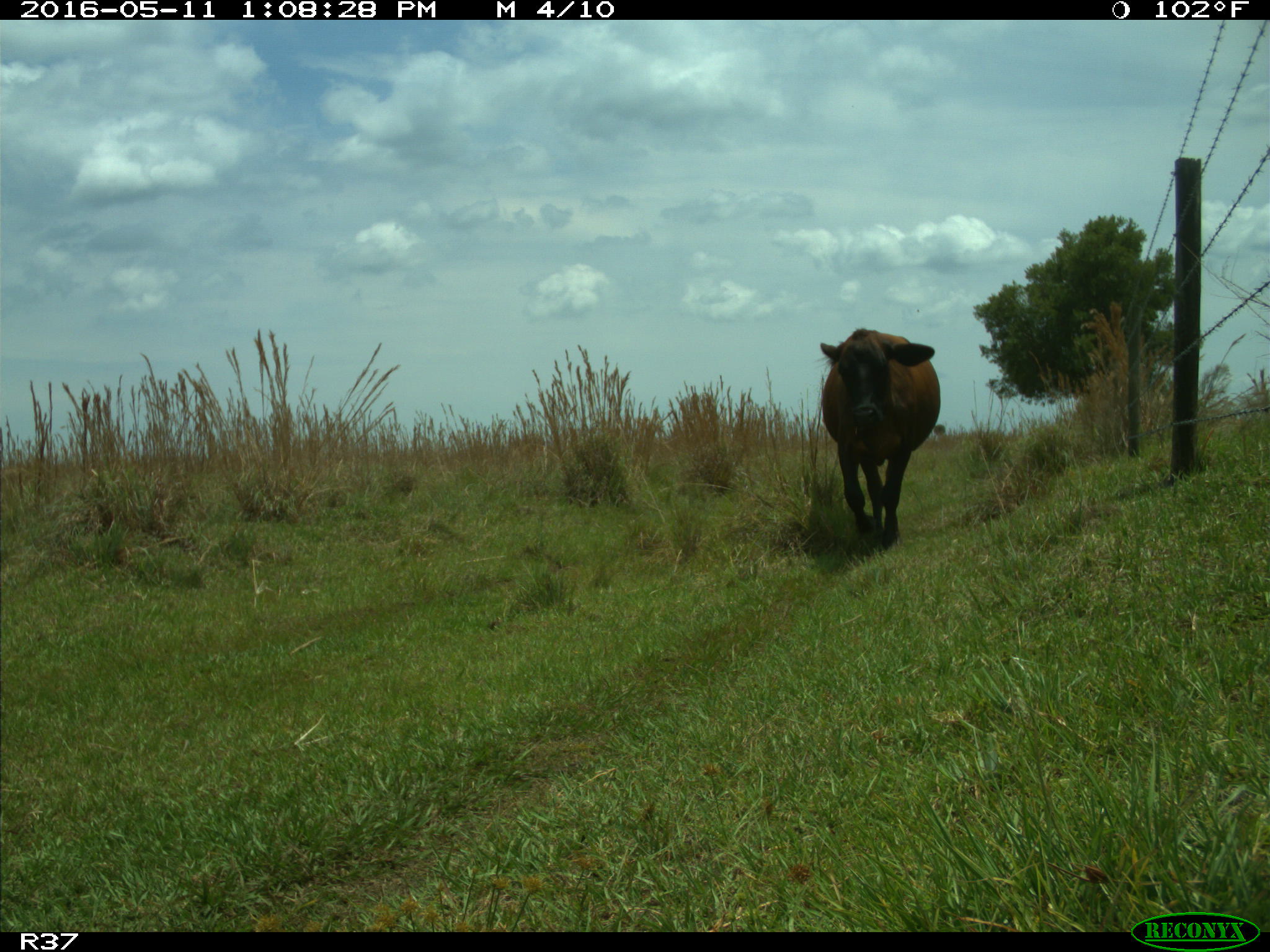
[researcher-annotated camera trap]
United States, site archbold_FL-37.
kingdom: Animalia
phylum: Chordata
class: Mammalia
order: Artiodactyla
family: Bovidae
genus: Bos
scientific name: Bos taurus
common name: domestic cow